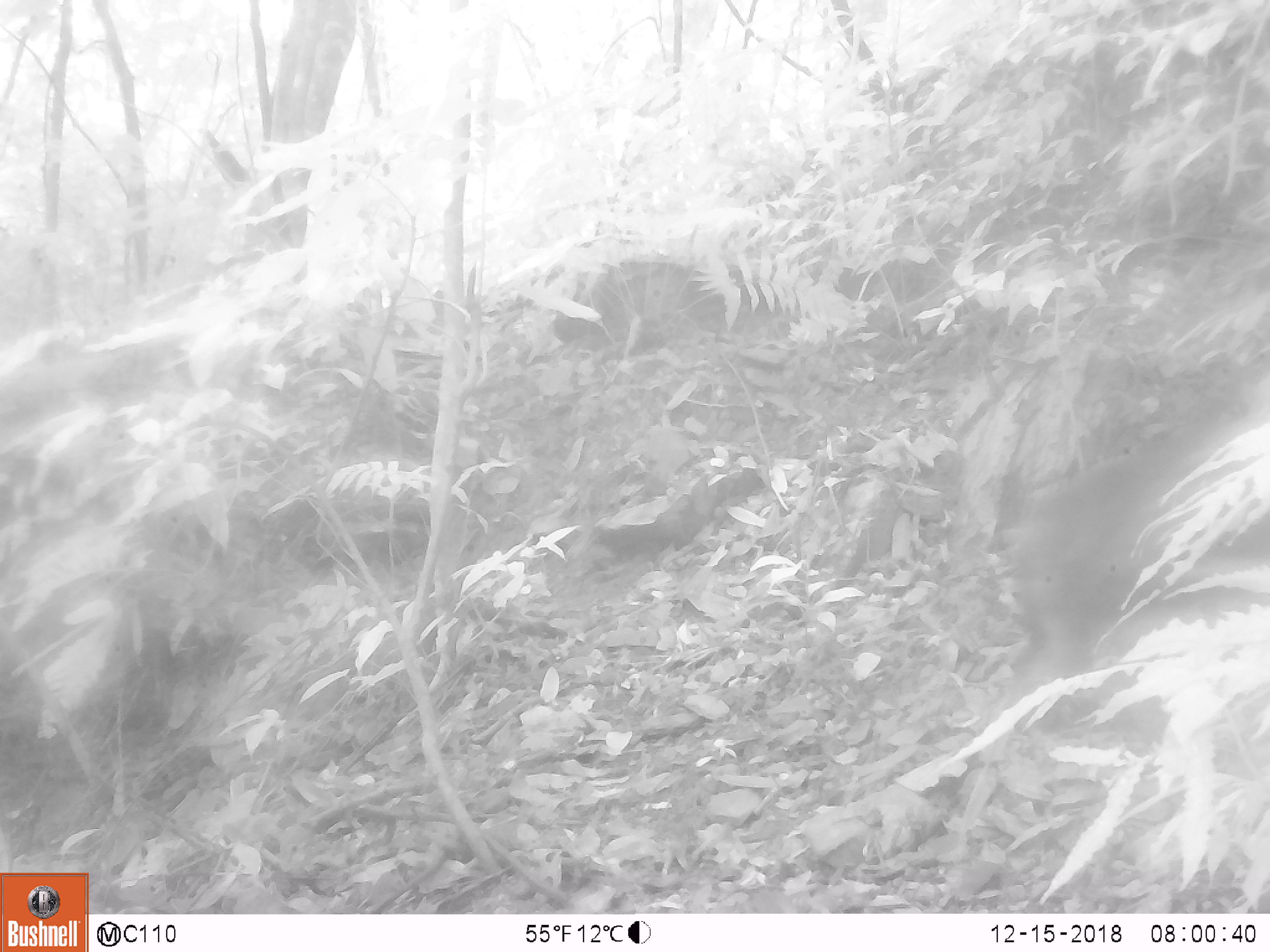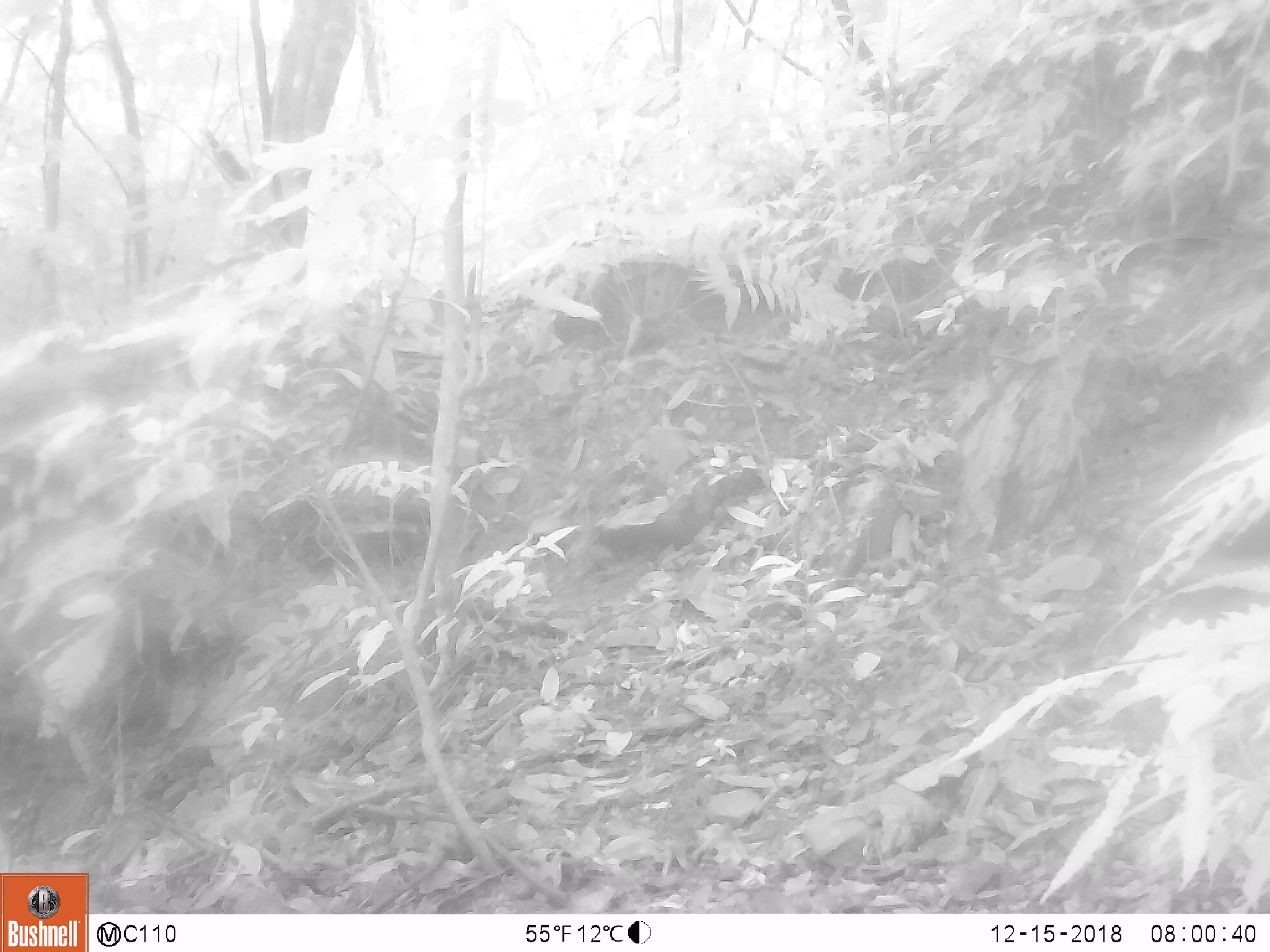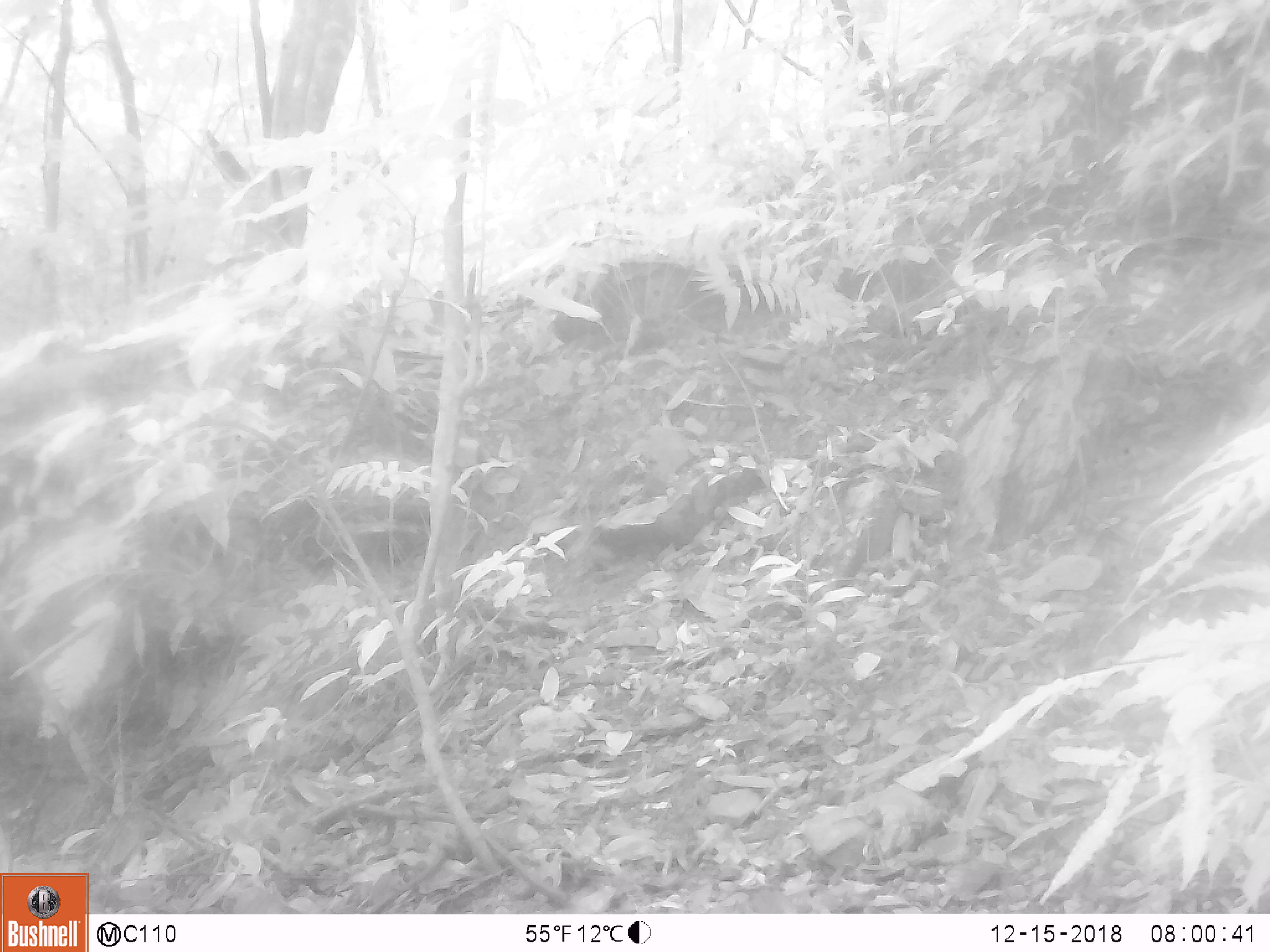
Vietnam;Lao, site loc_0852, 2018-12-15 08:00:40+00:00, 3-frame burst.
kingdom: Animalia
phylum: Chordata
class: Mammalia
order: Primates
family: Cercopithecidae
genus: Macaca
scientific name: Macaca arctoides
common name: stump-tailed macaque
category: stump tailed macaque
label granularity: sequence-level